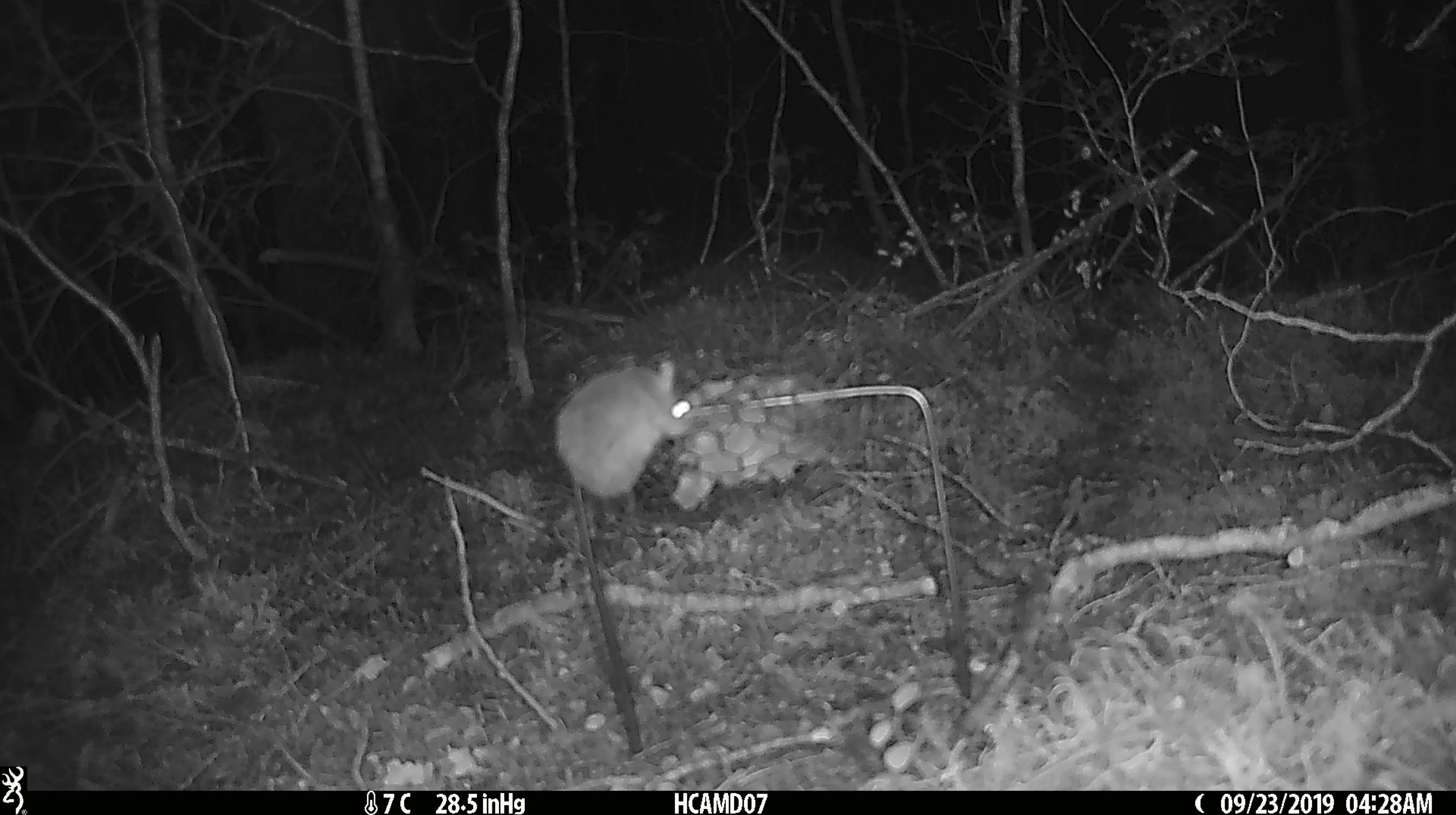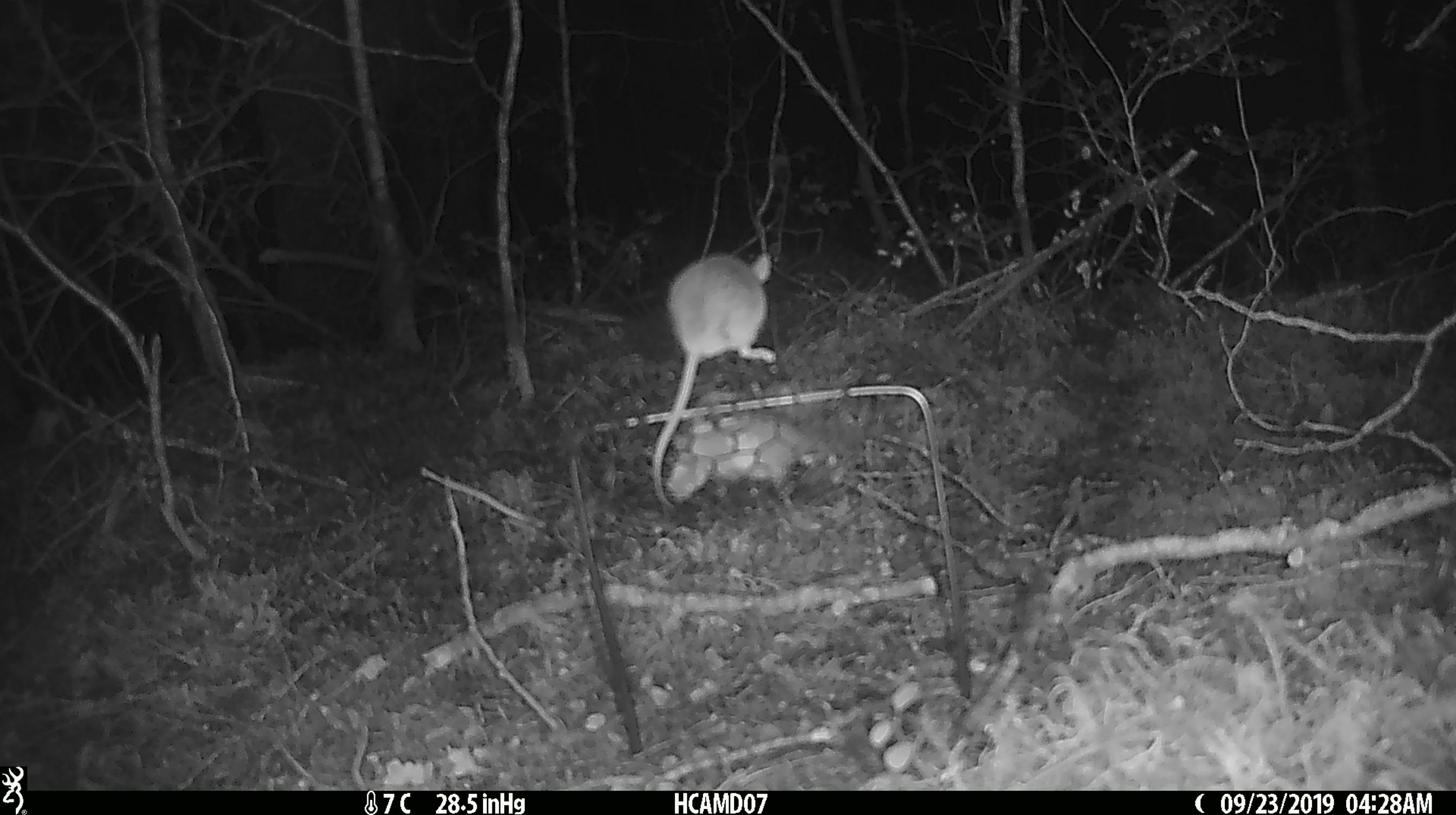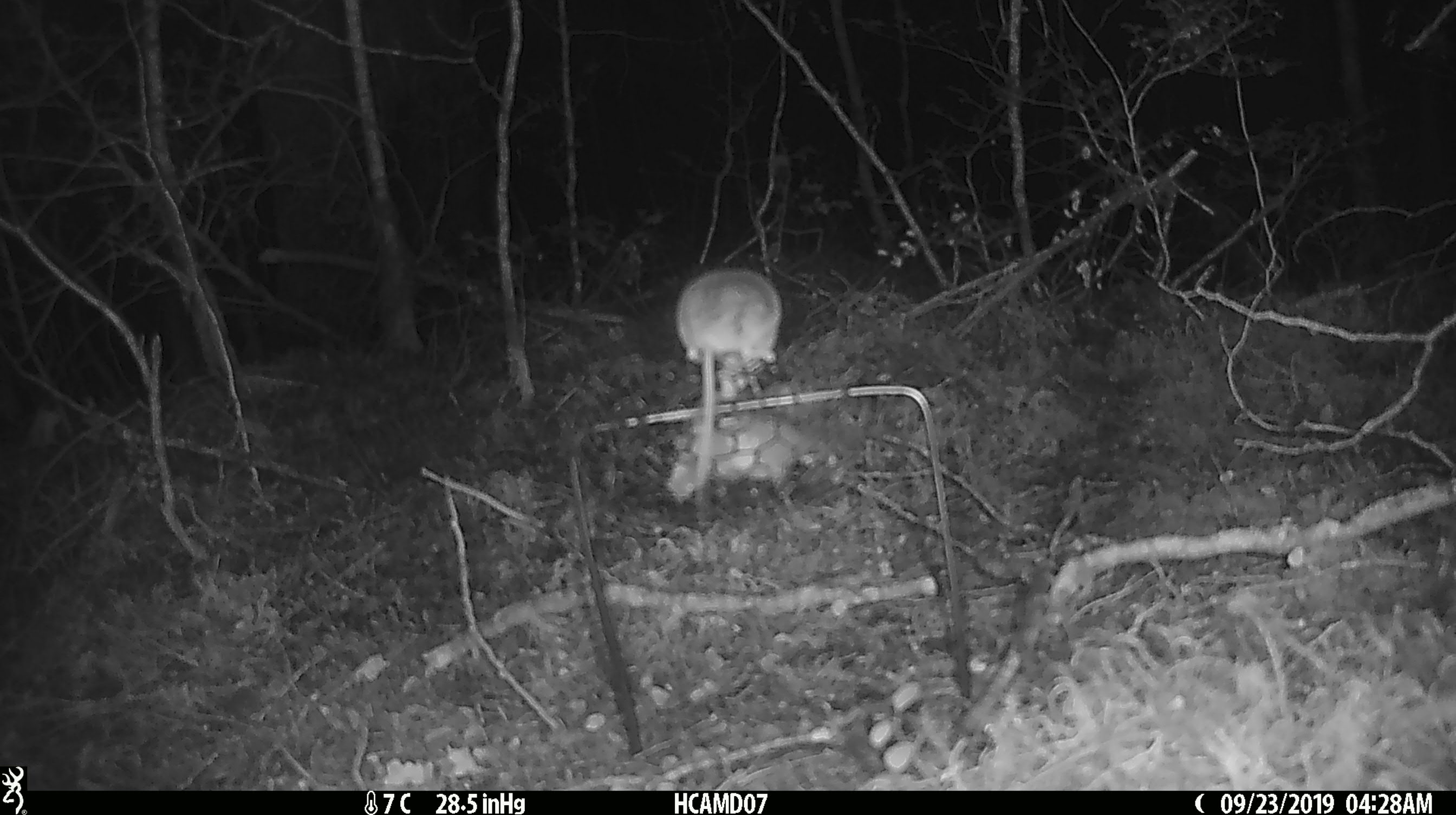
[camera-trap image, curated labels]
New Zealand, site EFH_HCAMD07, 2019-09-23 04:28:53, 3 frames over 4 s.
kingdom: Animalia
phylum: Chordata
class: Mammalia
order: Rodentia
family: Muridae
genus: Mus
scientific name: Mus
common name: mouse